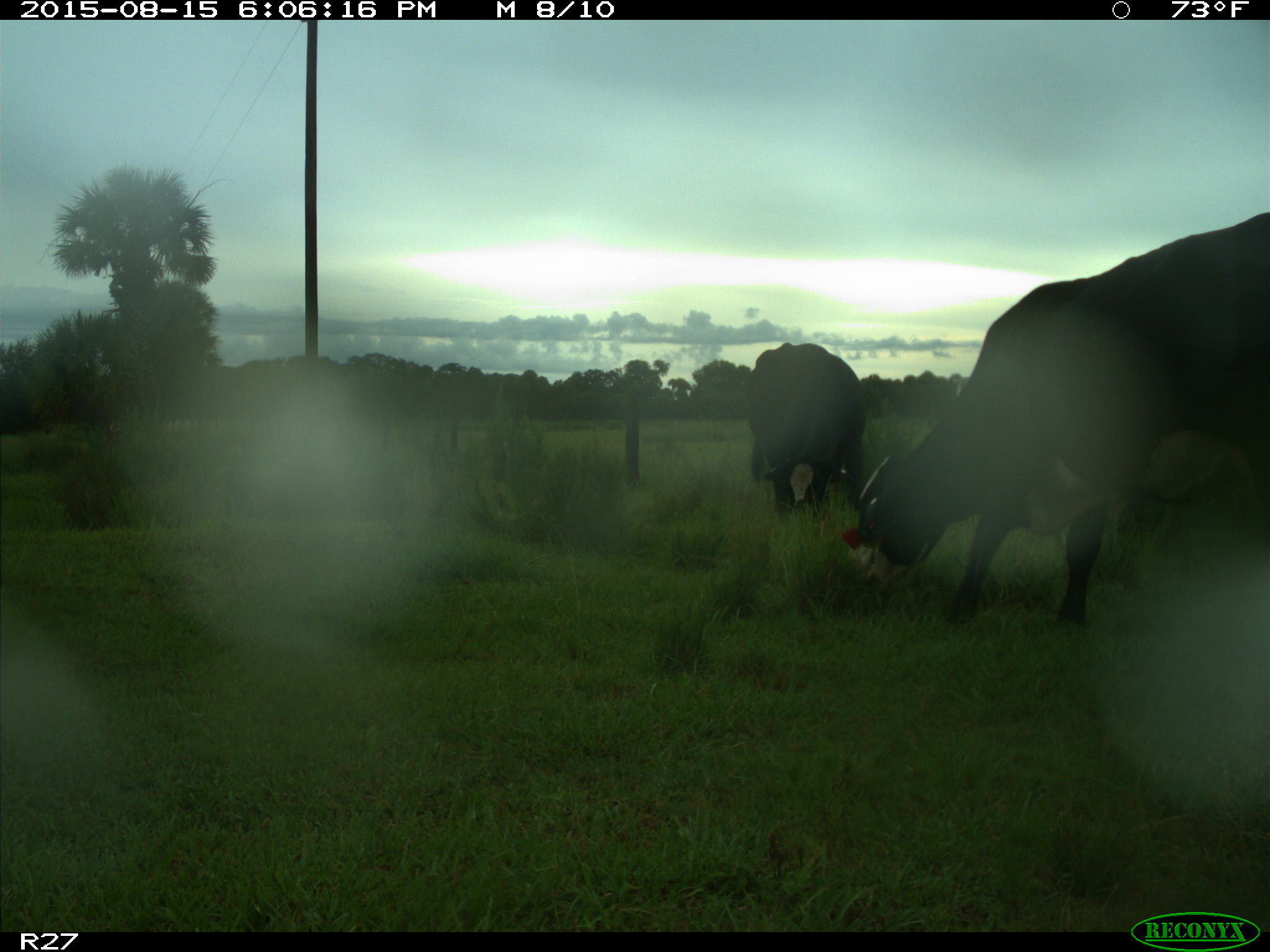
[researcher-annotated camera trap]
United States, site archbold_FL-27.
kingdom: Animalia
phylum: Chordata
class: Mammalia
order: Artiodactyla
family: Bovidae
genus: Bos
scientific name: Bos taurus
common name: domestic cow